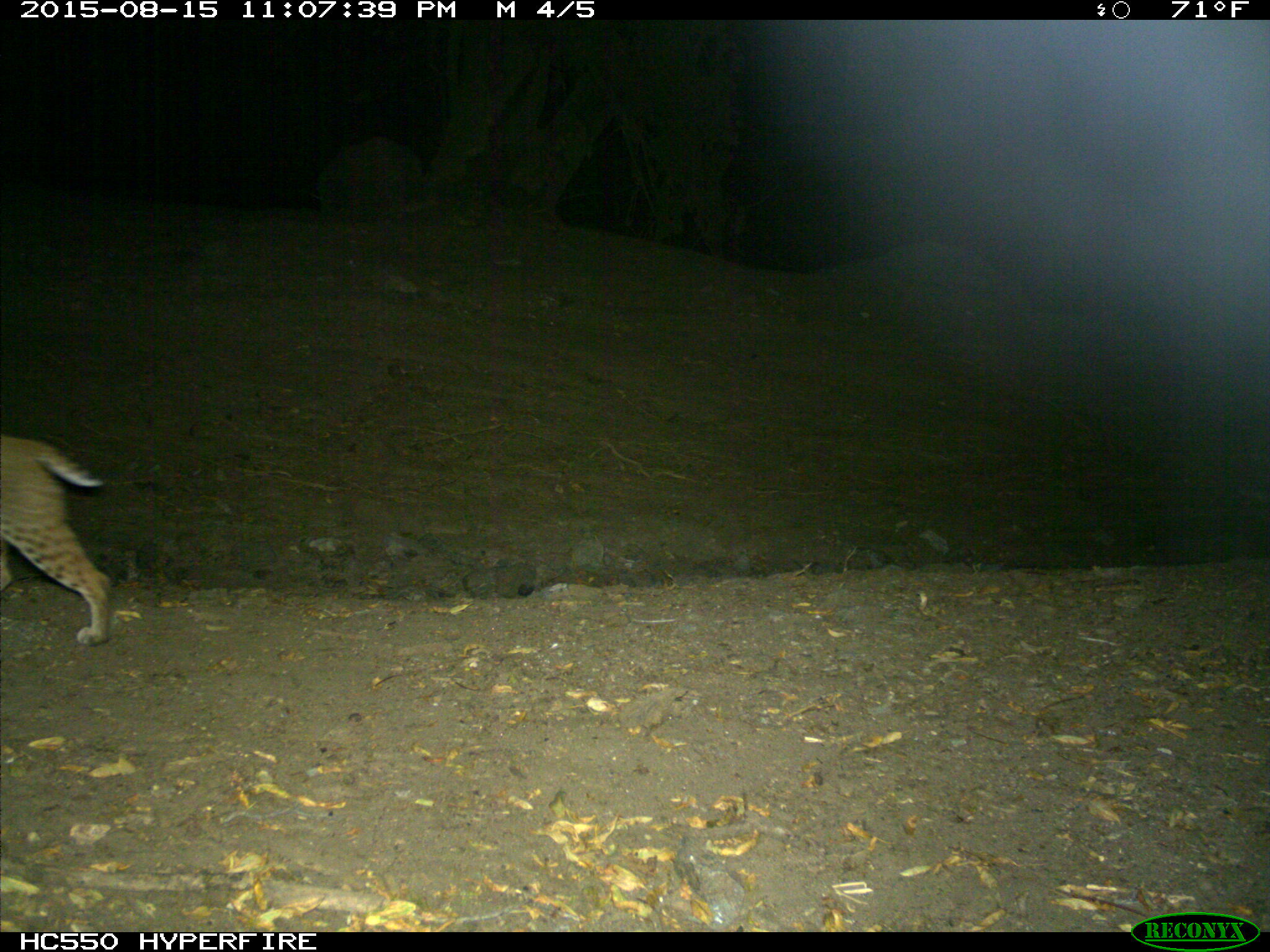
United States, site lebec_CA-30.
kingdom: Animalia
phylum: Chordata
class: Mammalia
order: Carnivora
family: Felidae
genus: Lynx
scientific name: Lynx rufus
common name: bobcat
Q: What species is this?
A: Lynx rufus (bobcat).